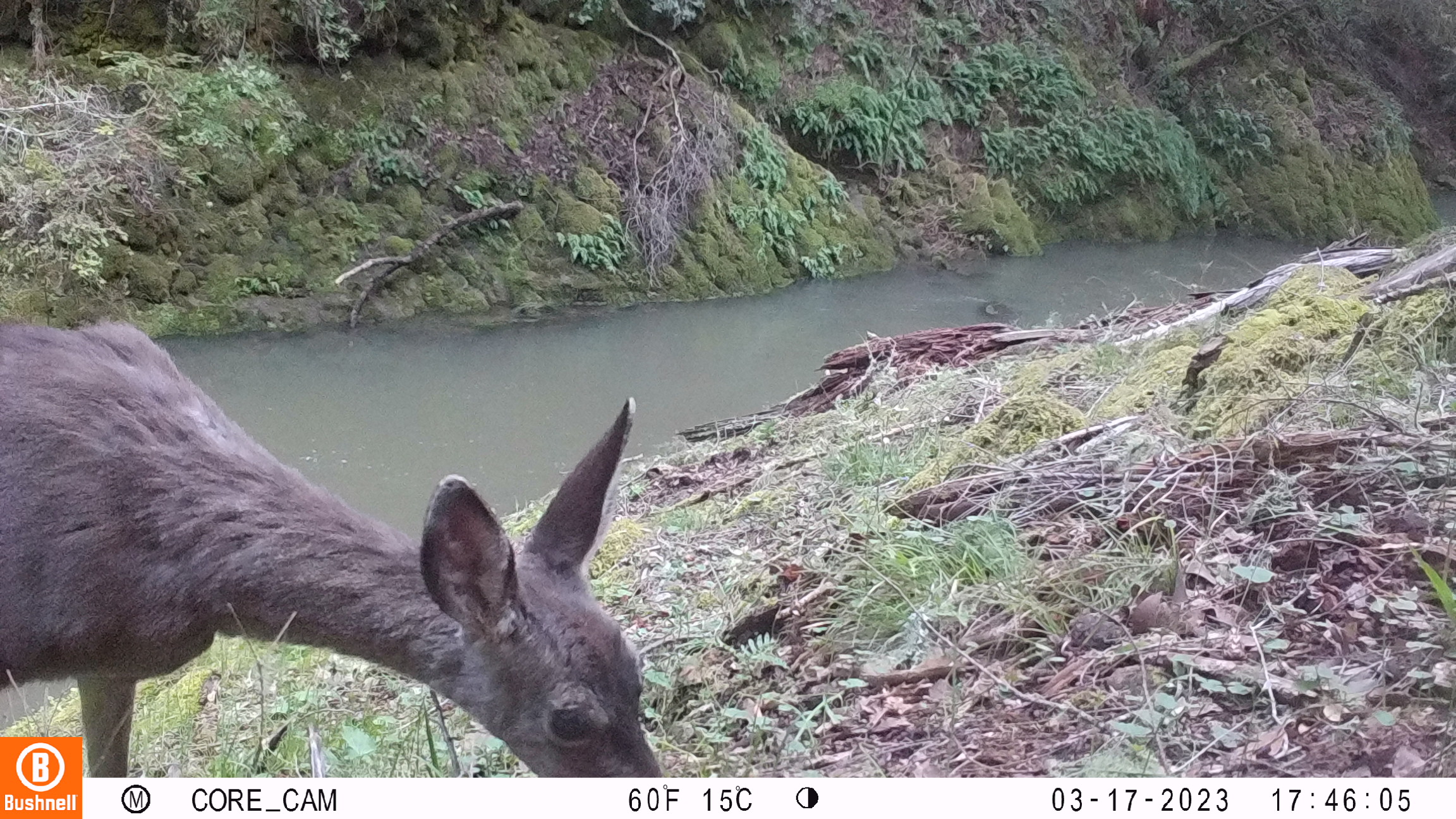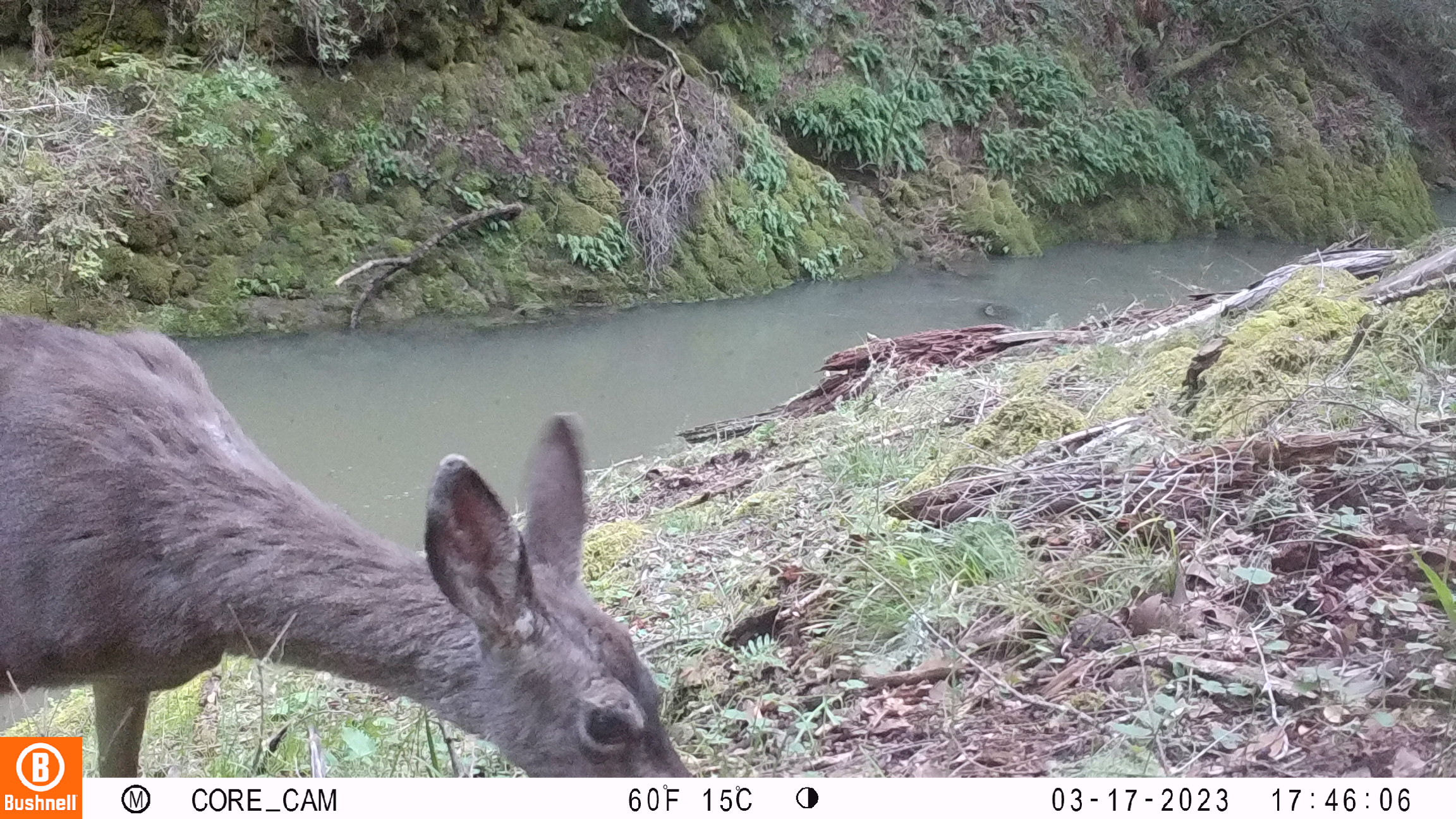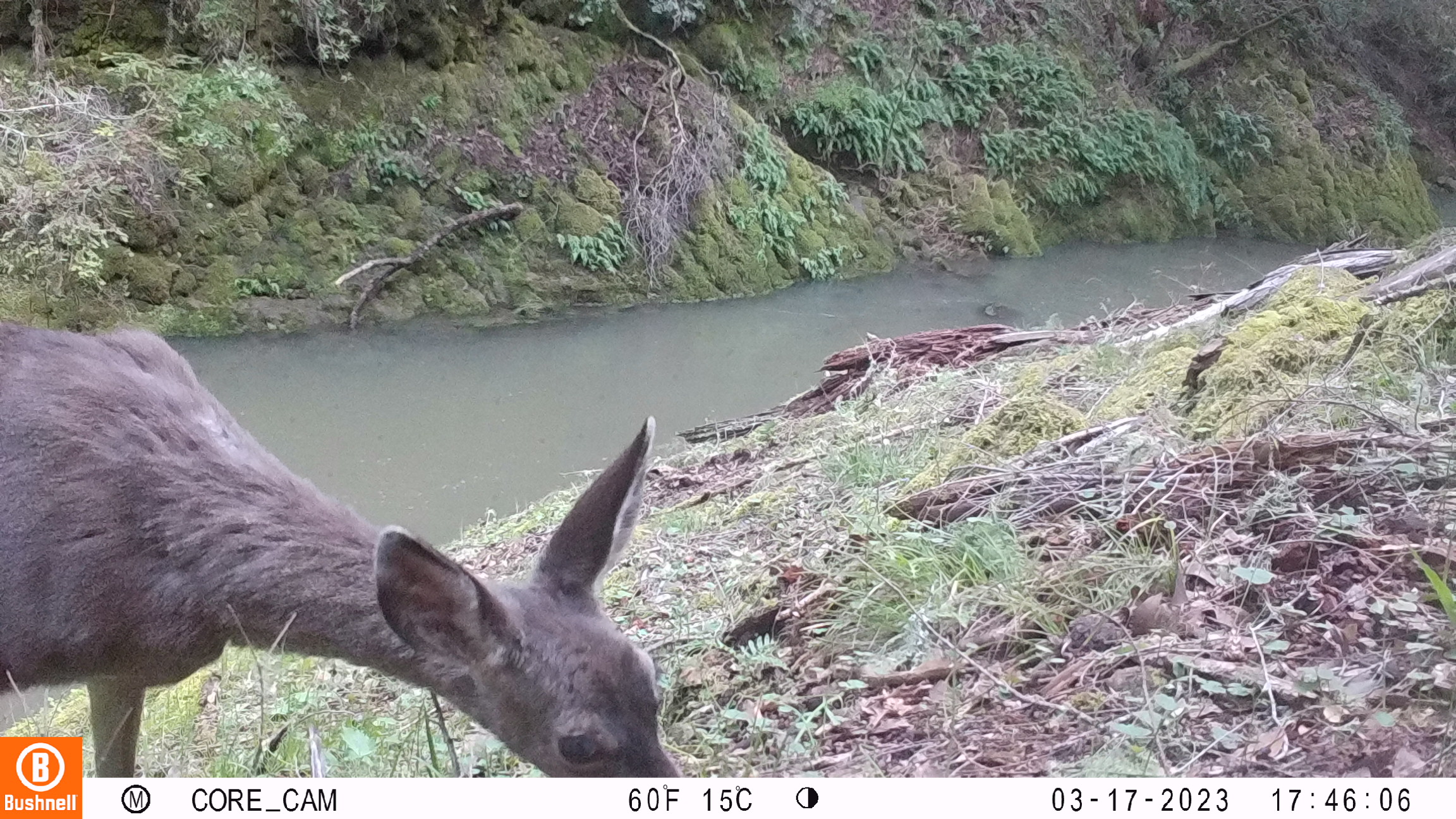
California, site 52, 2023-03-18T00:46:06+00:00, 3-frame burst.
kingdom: Animalia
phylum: Chordata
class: Mammalia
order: Artiodactyla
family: Cervidae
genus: Odocoileus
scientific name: Odocoileus hemionus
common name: mule deer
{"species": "mule deer (Odocoileus hemionus)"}